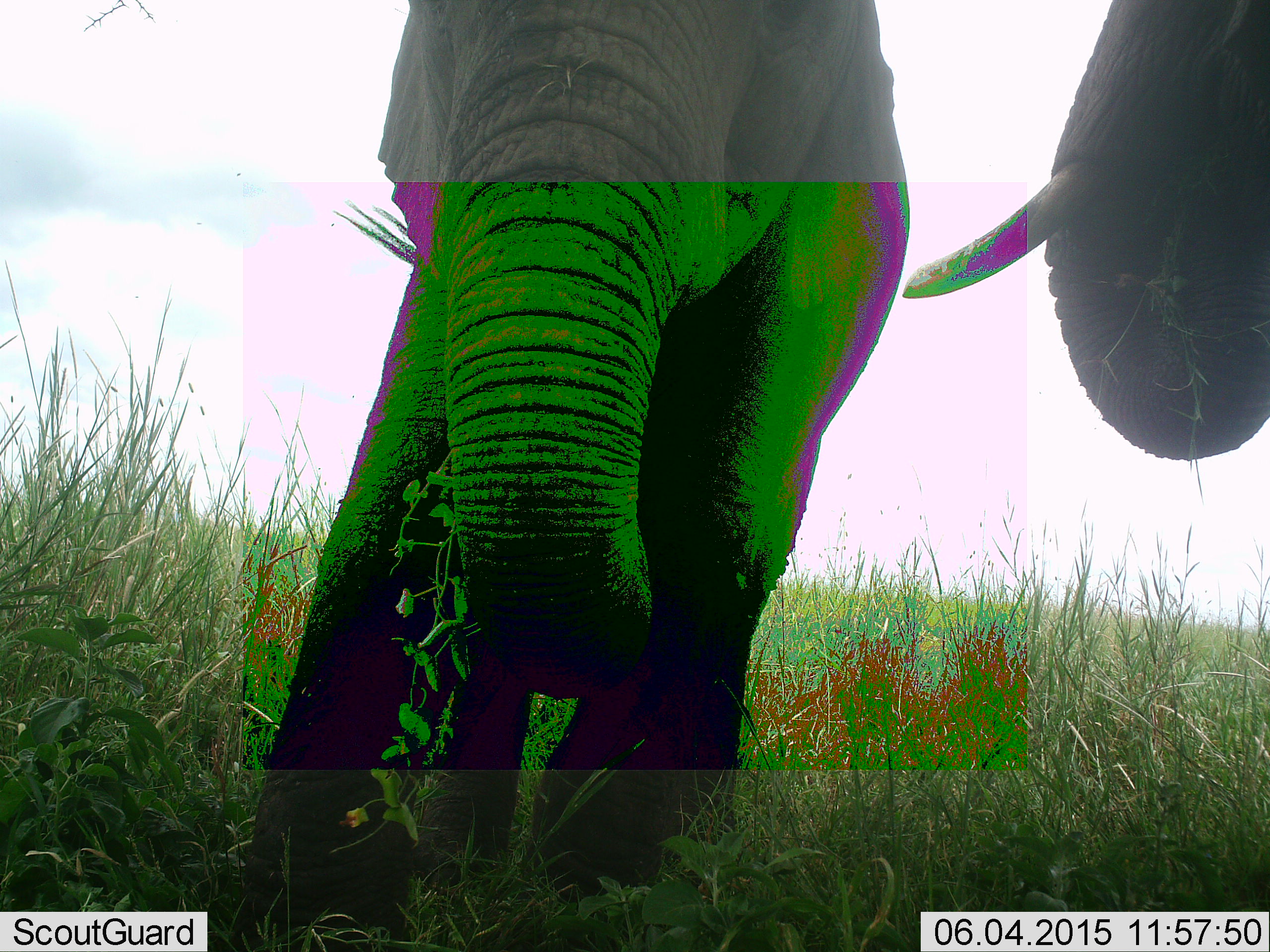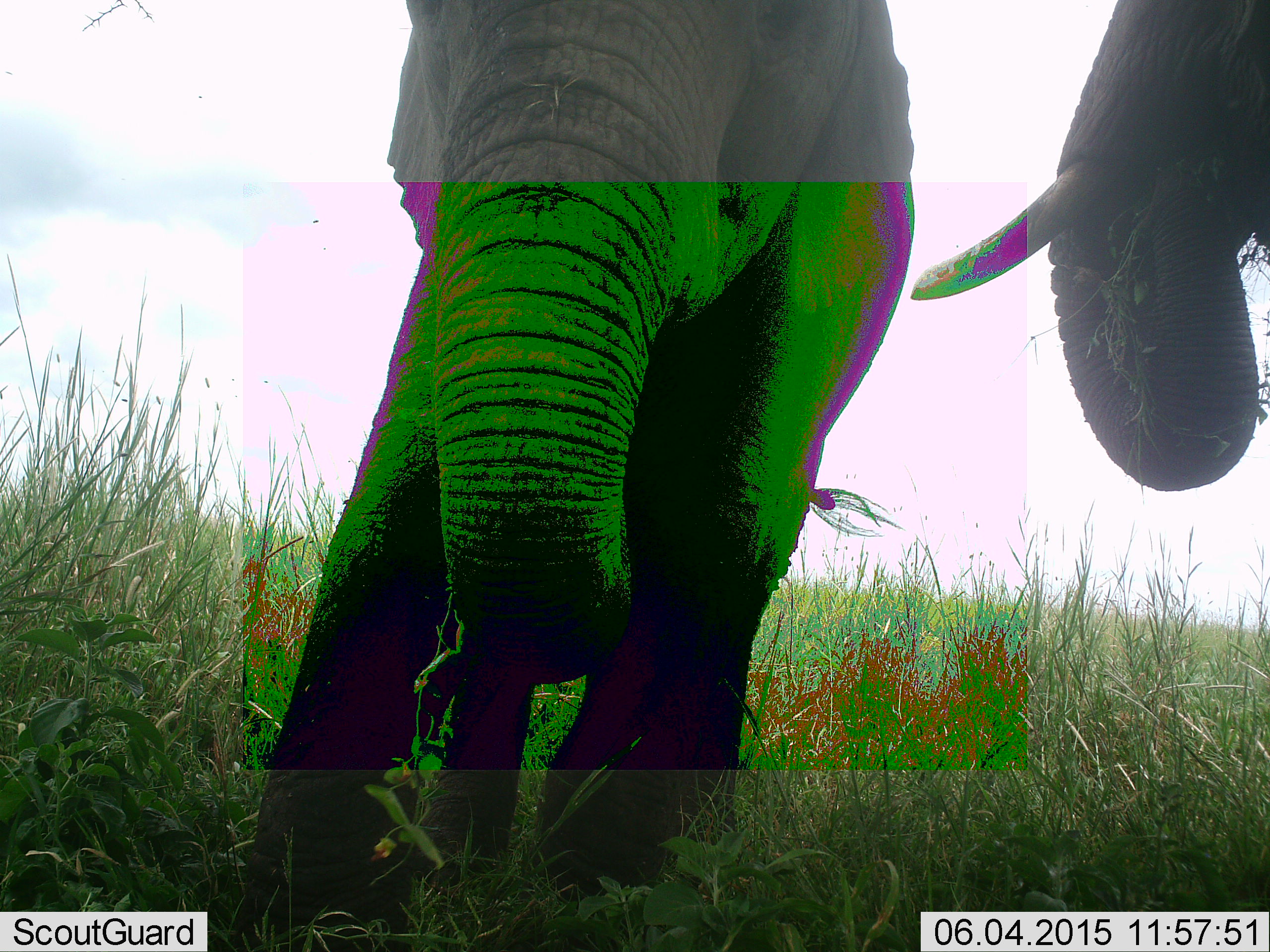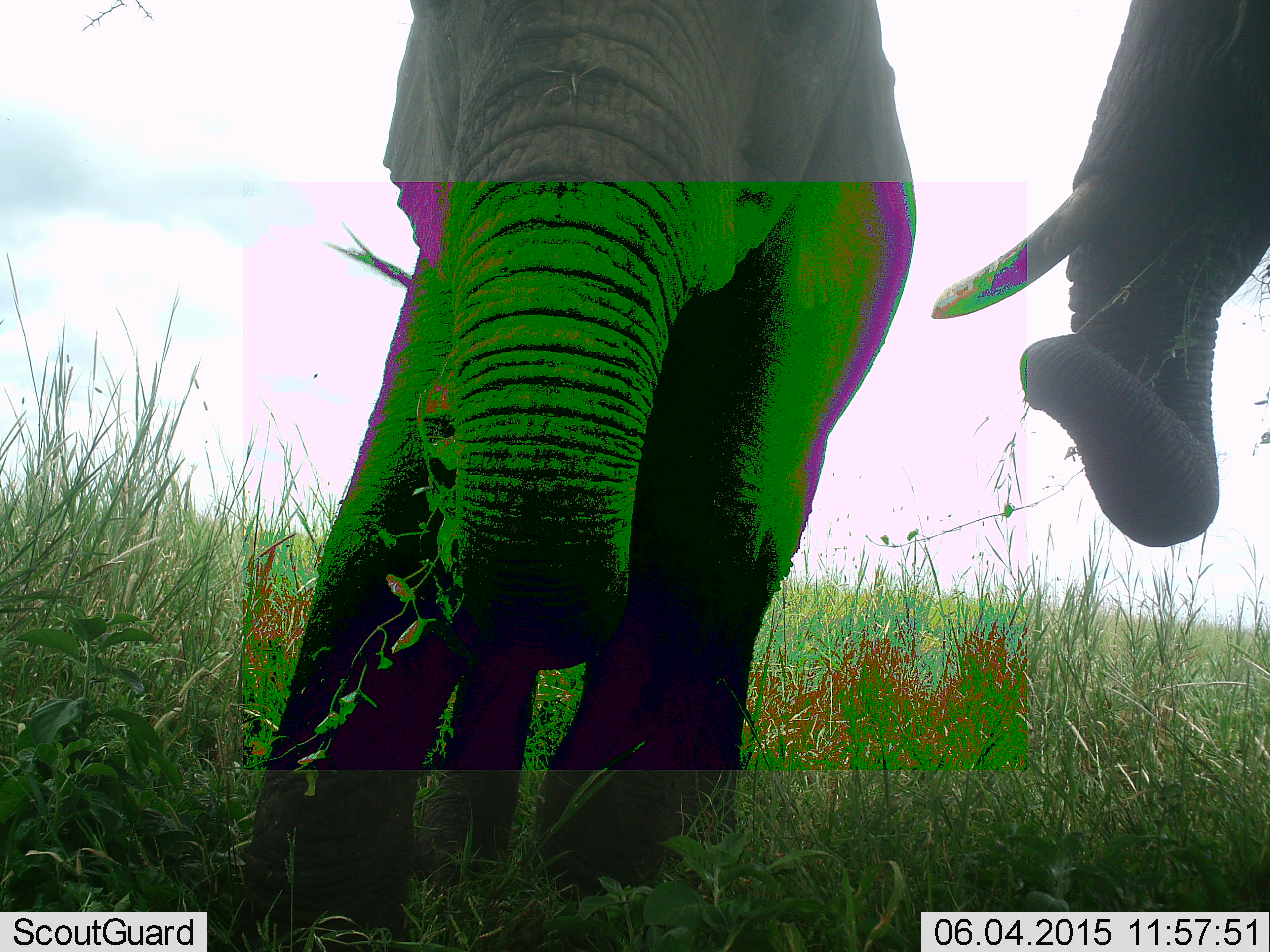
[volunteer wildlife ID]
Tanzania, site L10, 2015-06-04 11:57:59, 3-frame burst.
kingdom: Animalia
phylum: Chordata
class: Mammalia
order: Proboscidea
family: Elephantidae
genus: Loxodonta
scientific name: Loxodonta africana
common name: african bush elephant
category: elephant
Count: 2.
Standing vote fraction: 30%.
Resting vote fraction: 0%.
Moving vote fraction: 10%.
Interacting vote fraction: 10%.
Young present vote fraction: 0%.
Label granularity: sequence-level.